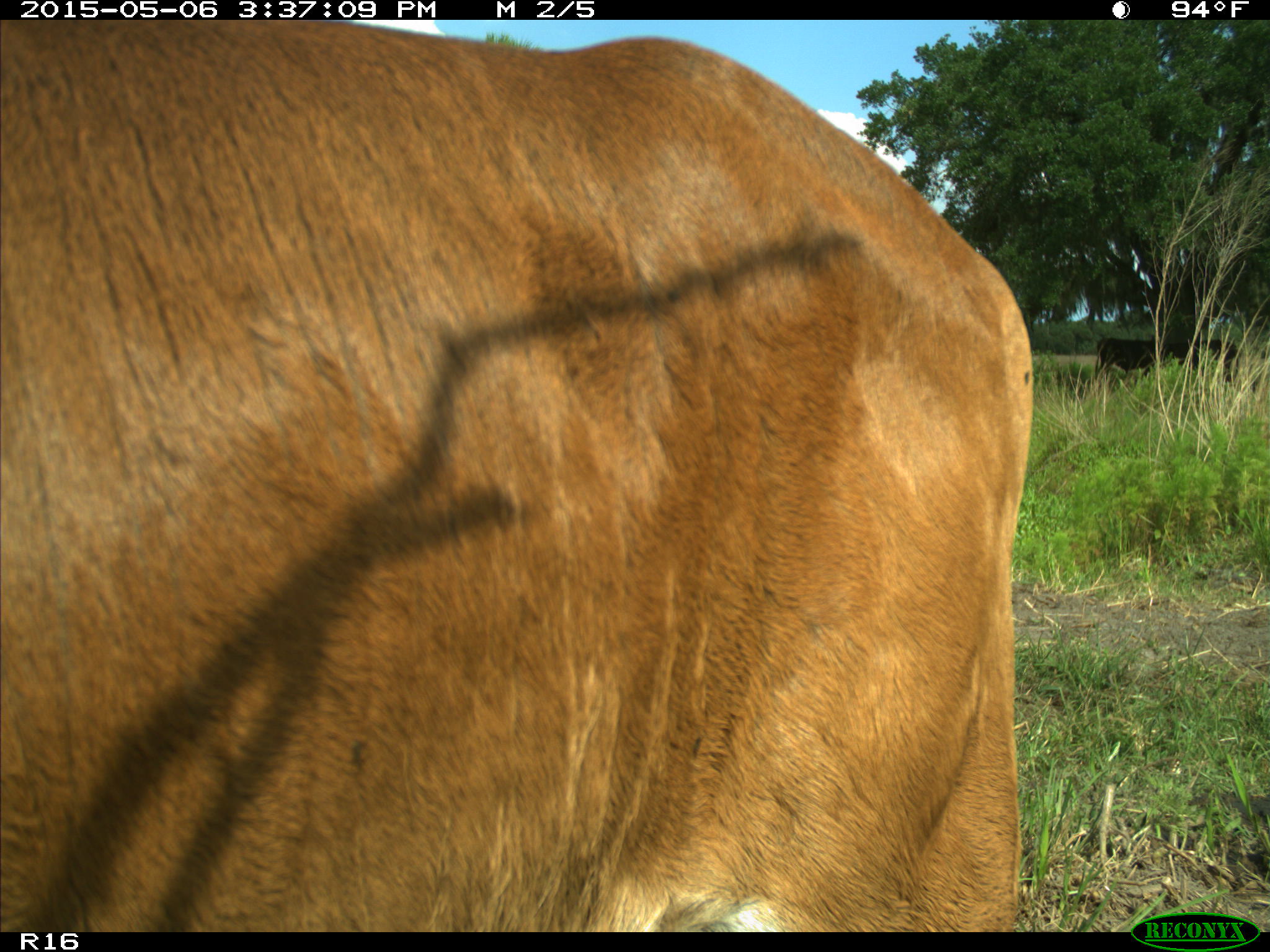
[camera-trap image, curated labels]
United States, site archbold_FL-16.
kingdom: Animalia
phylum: Chordata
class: Mammalia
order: Artiodactyla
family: Bovidae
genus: Bos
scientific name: Bos taurus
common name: domestic cow